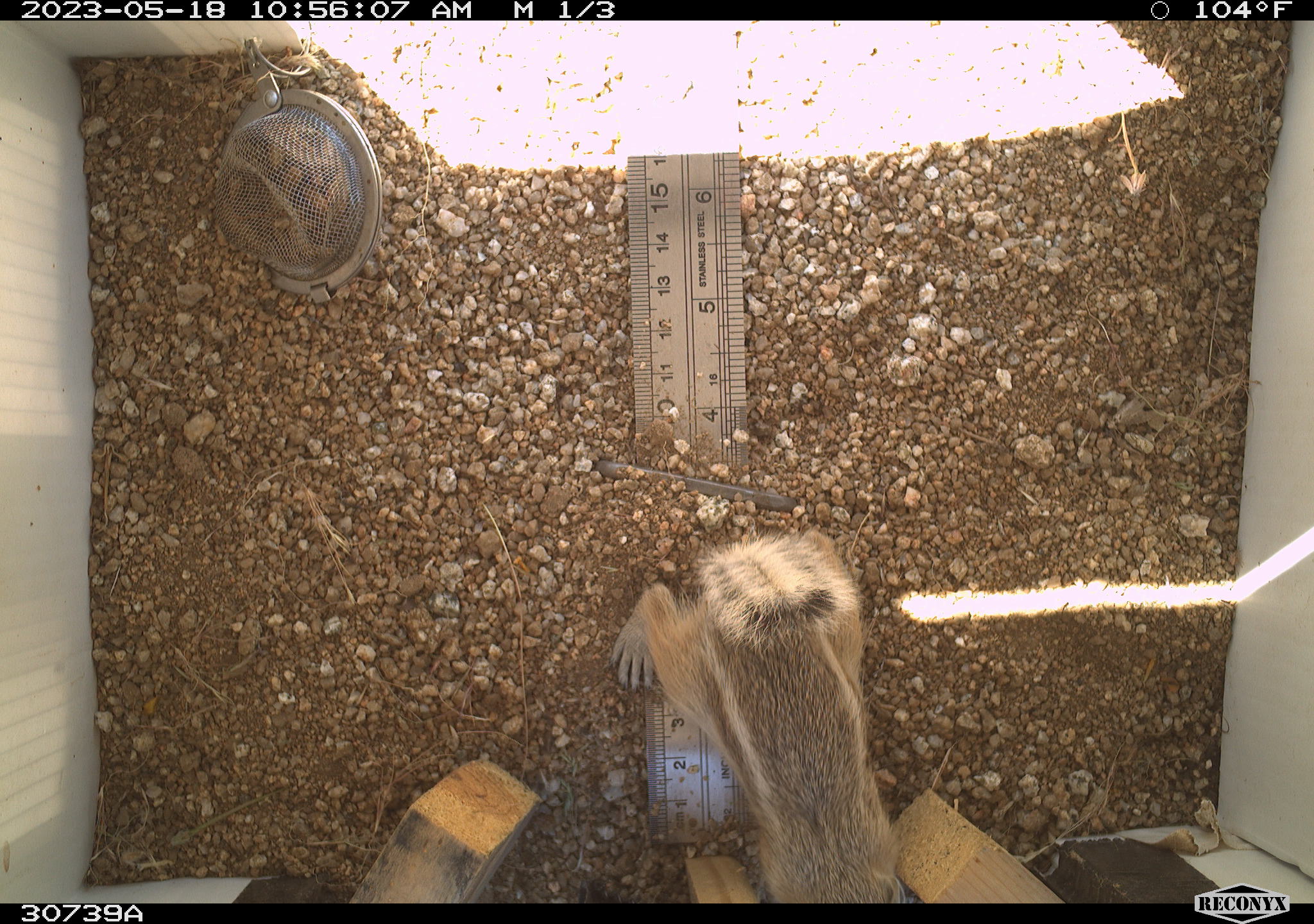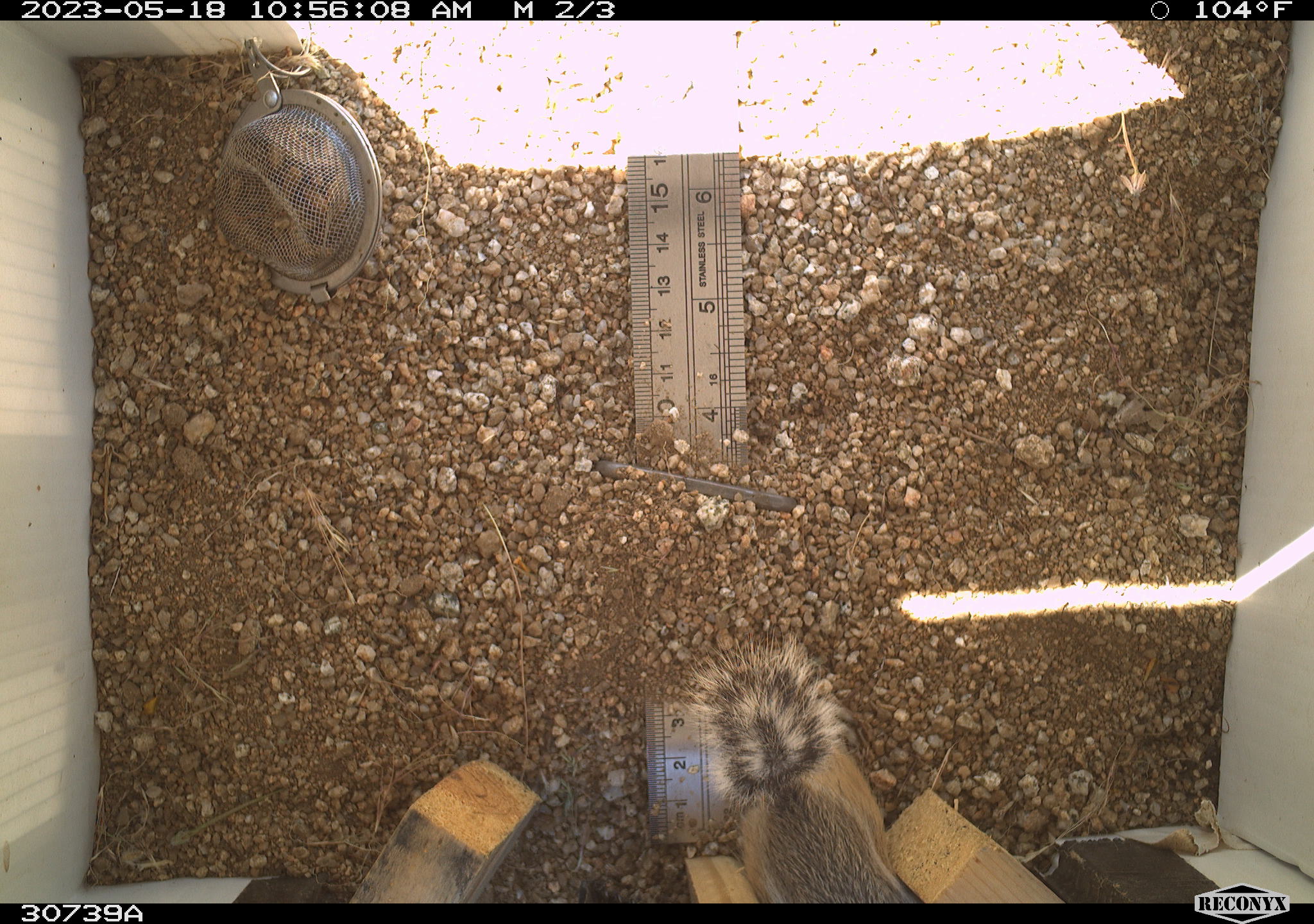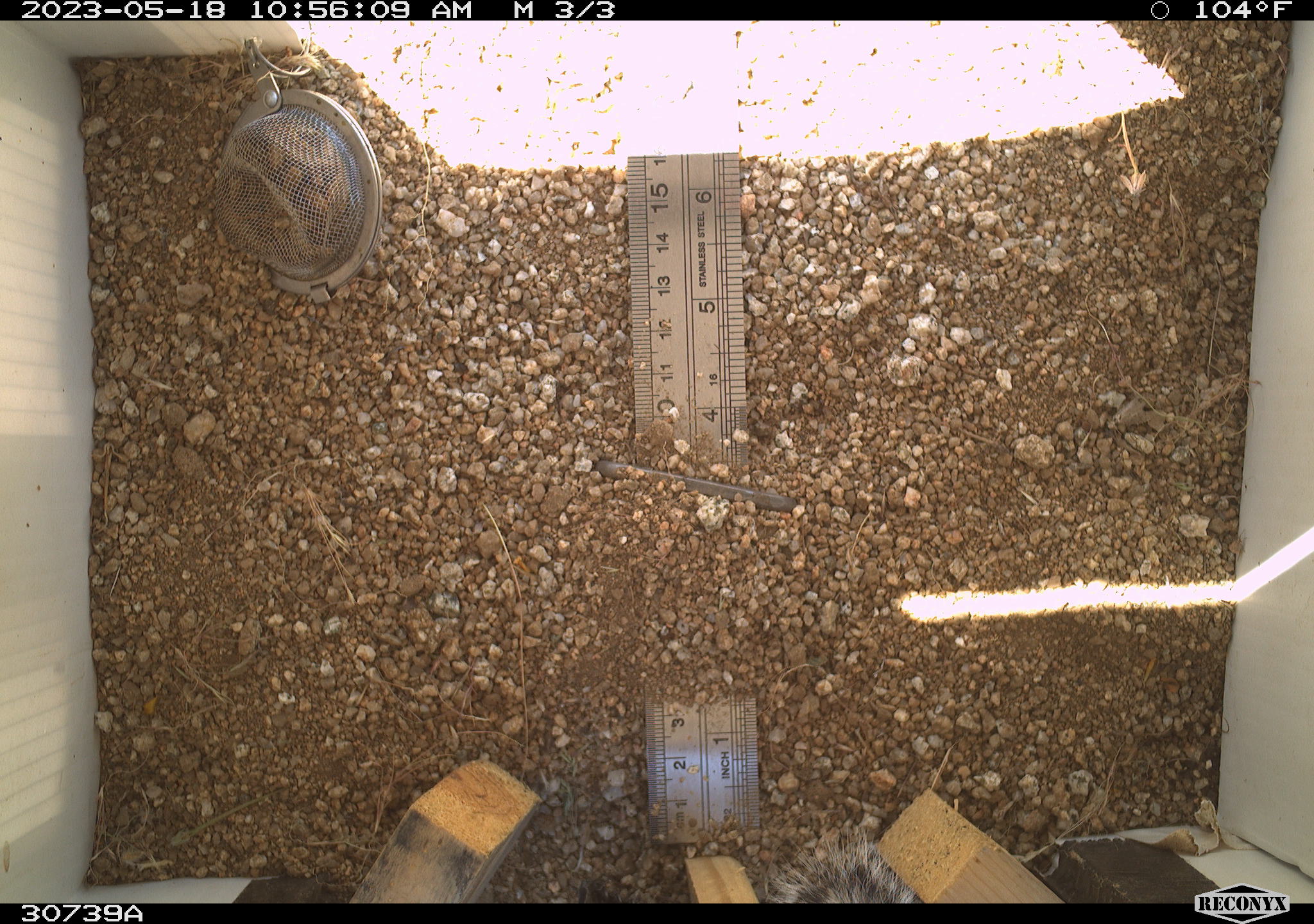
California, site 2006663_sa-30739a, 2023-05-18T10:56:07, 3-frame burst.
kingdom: Animalia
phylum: Chordata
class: Mammalia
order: Rodentia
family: Sciuridae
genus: Ammospermophilus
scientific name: Ammospermophilus leucurus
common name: white-tailed antelope squirrel